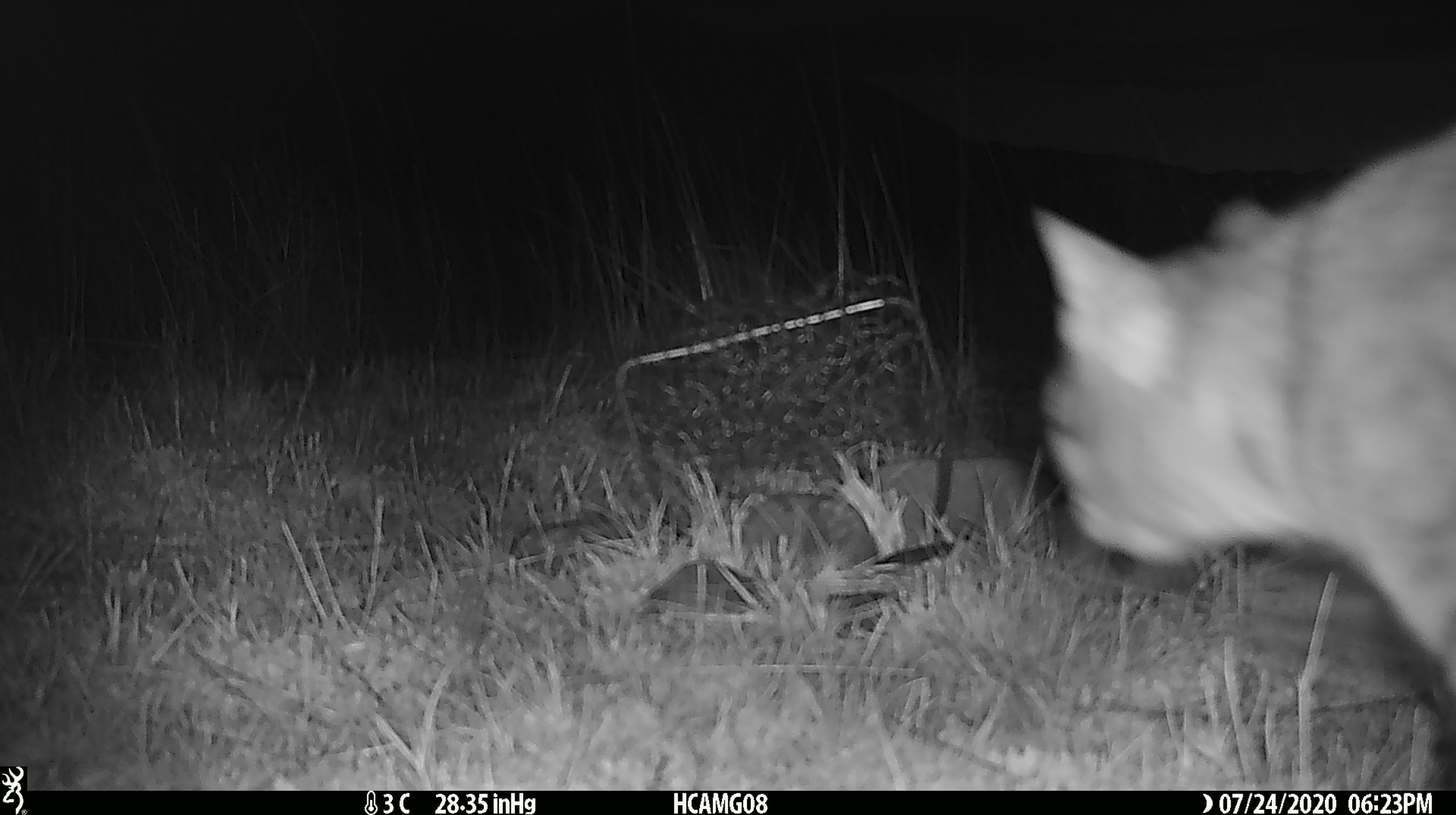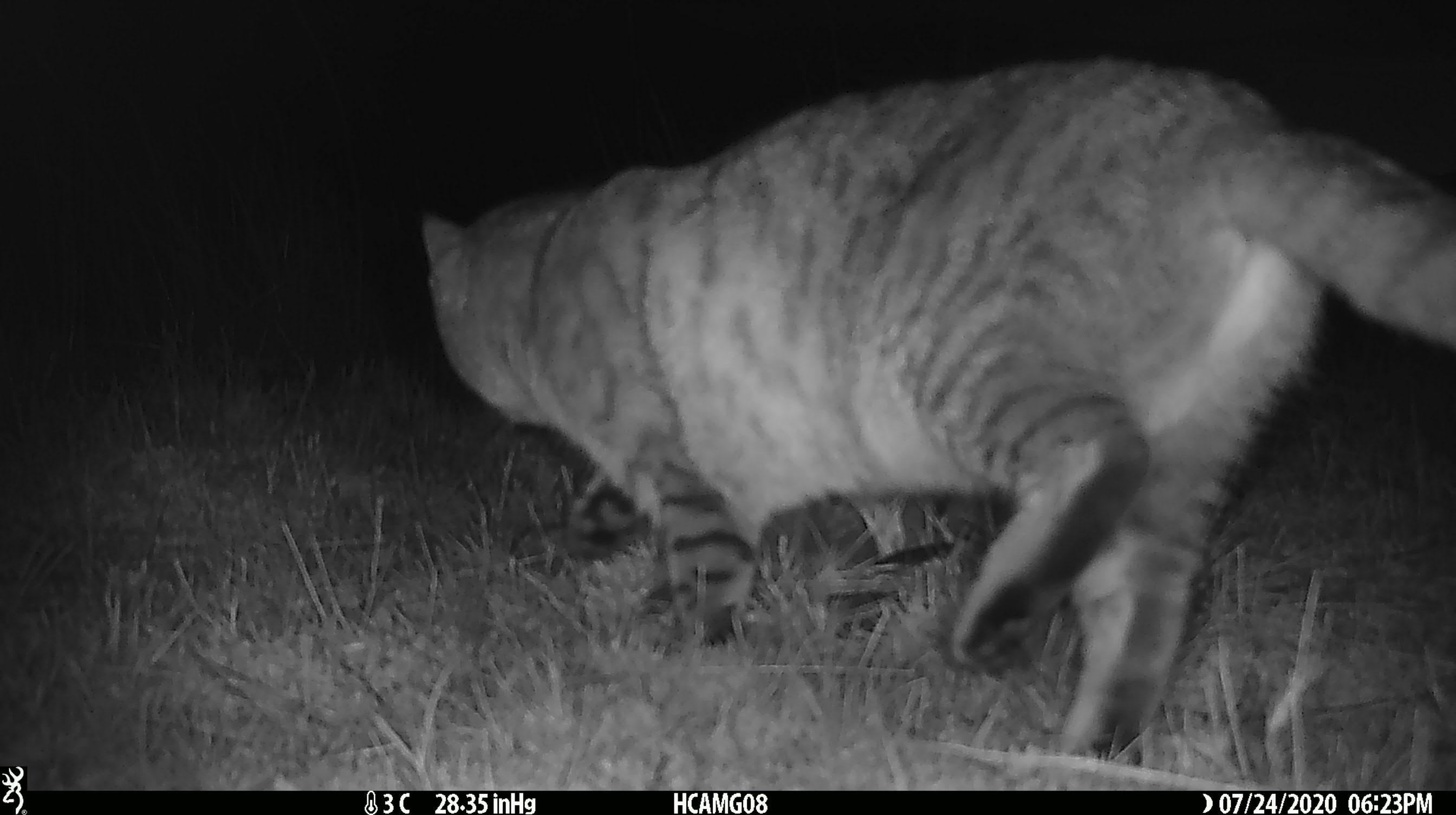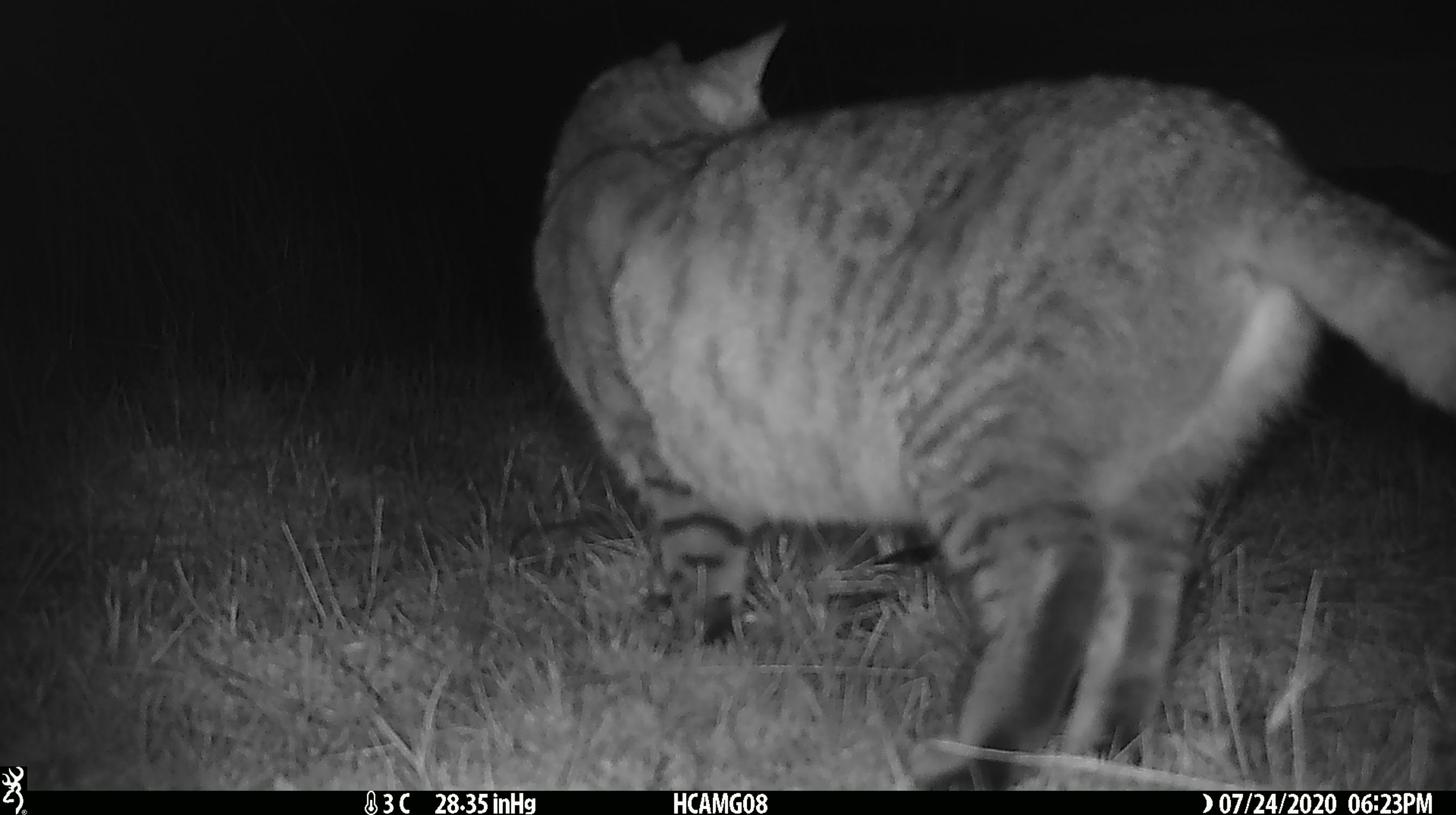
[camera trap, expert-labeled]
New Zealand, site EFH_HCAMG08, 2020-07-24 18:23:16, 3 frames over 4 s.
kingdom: Animalia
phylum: Chordata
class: Mammalia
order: Carnivora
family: Felidae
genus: Felis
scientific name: Felis catus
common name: domestic cat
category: cat